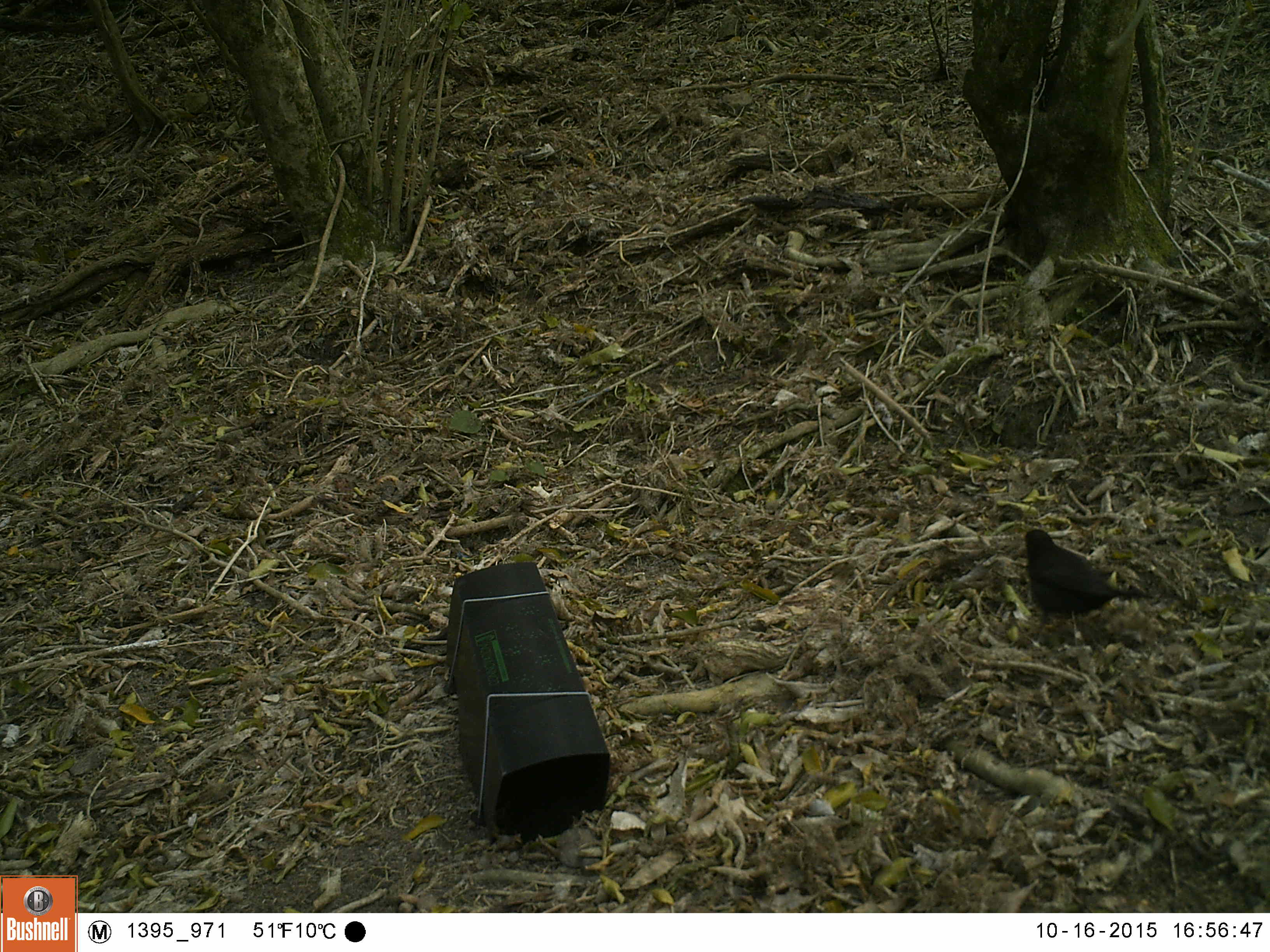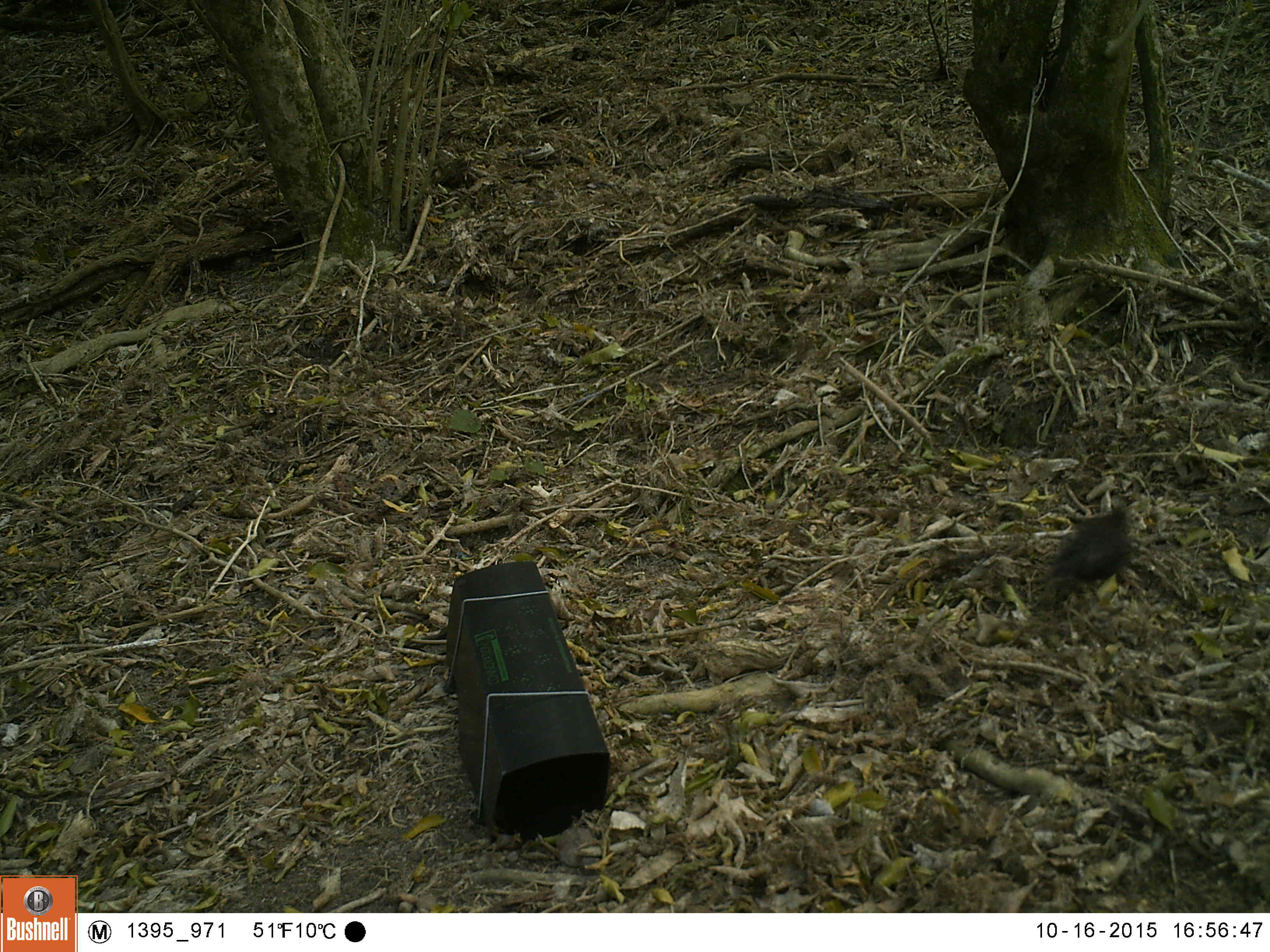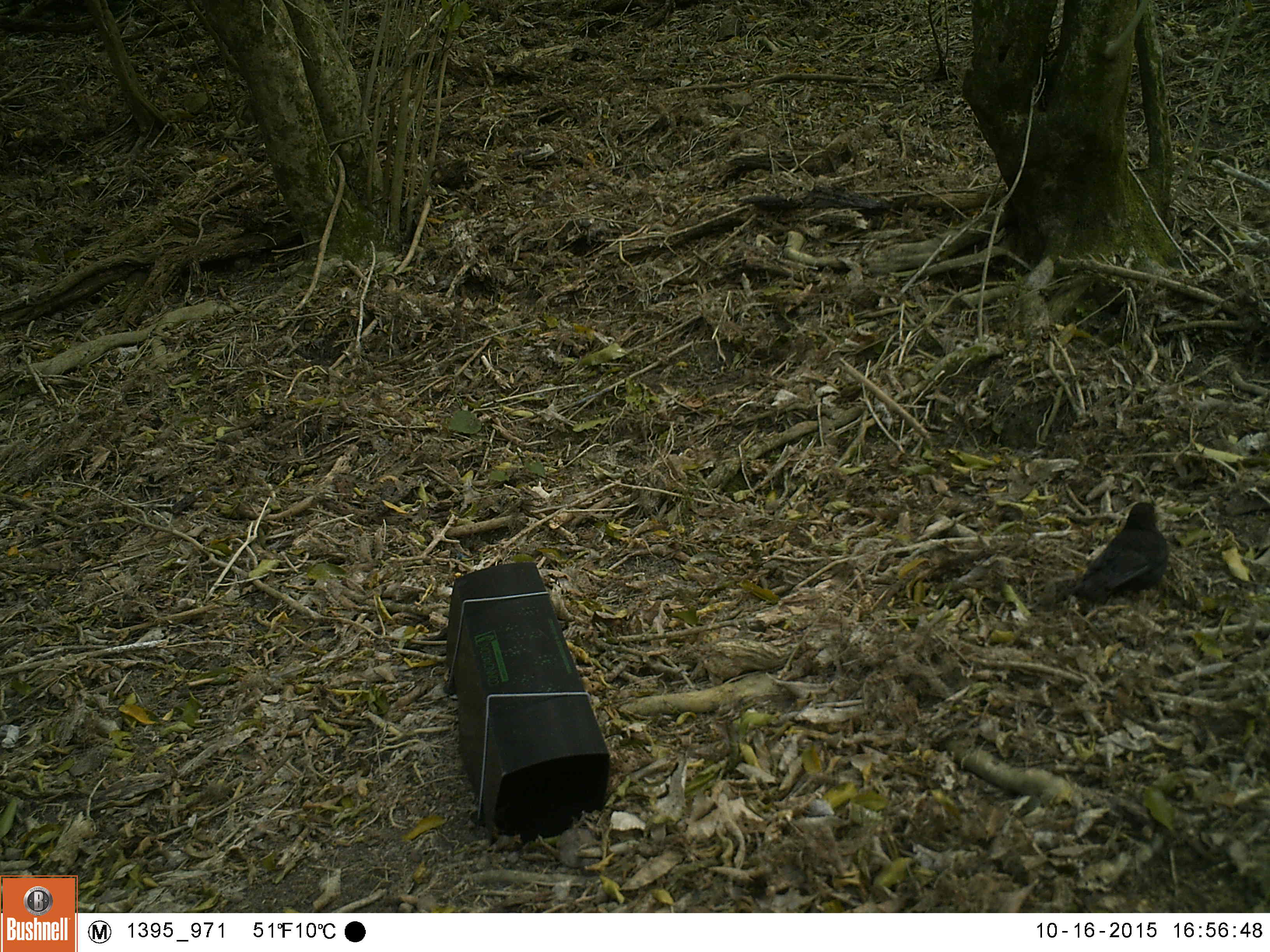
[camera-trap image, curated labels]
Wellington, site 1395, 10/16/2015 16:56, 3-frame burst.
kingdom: Animalia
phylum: Chordata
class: Aves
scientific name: Aves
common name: bird